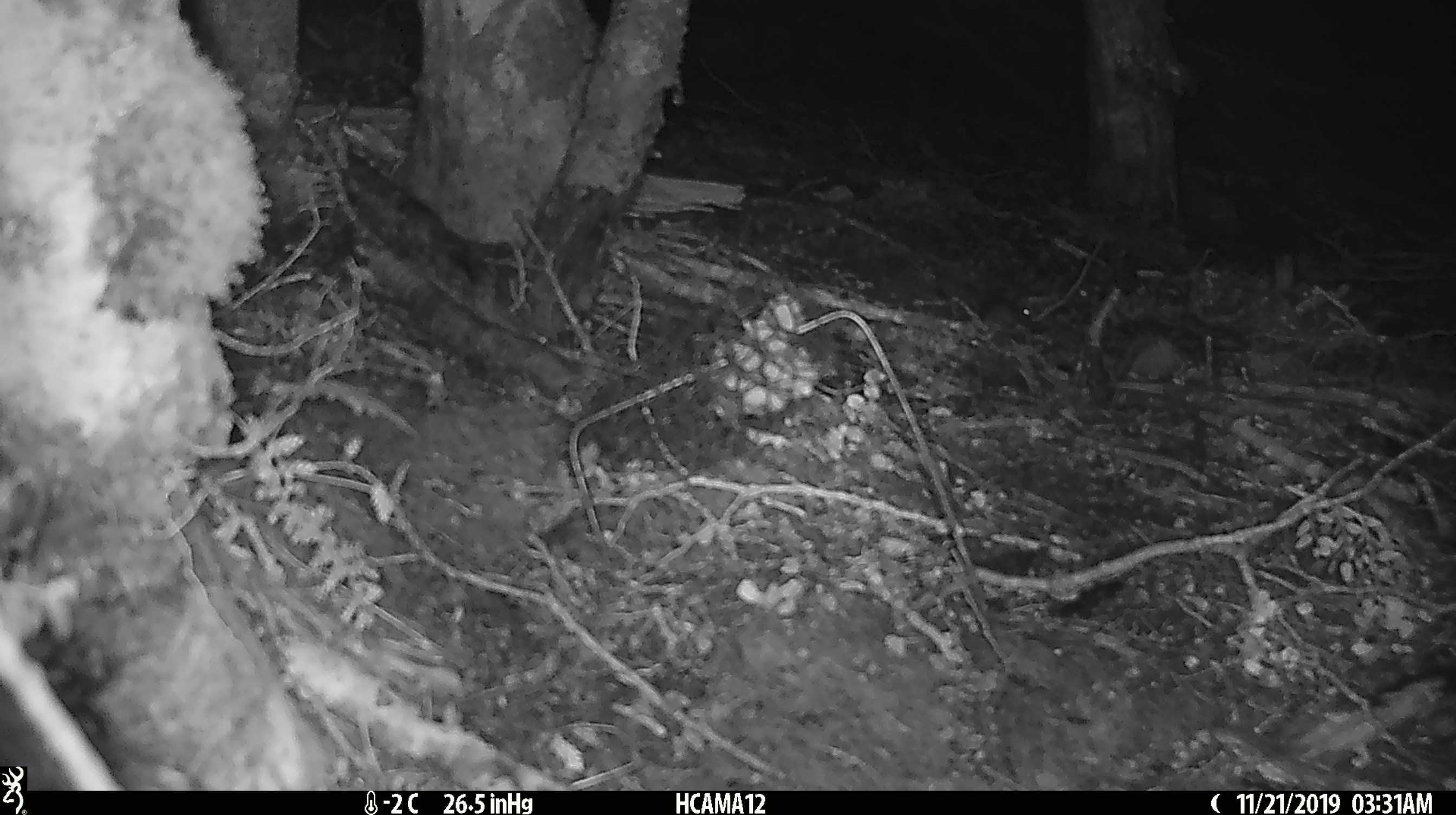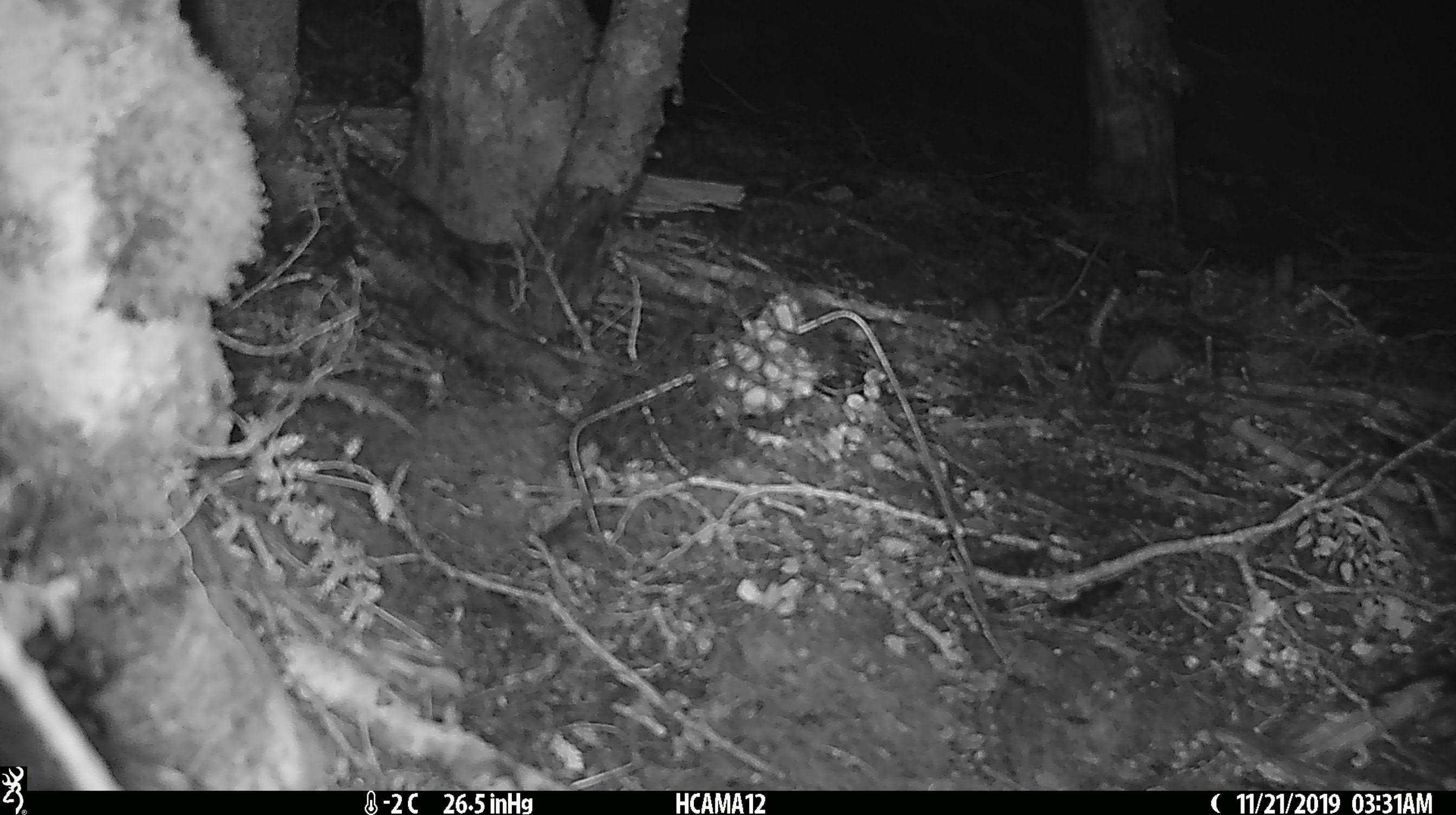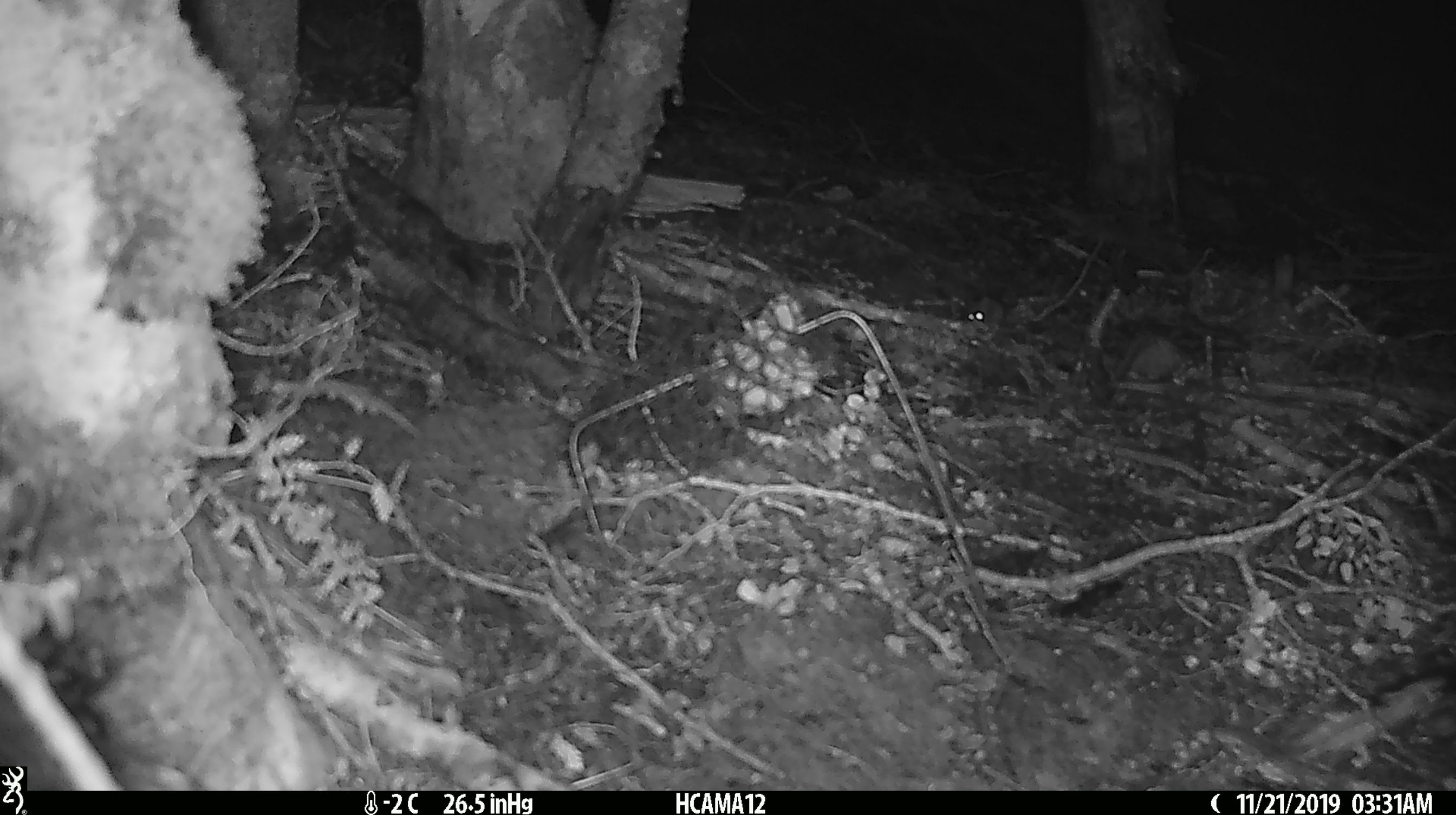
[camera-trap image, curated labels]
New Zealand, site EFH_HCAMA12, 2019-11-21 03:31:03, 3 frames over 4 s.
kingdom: Animalia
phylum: Chordata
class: Mammalia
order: Rodentia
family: Muridae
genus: Mus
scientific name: Mus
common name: mouse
Mouse (Mus).